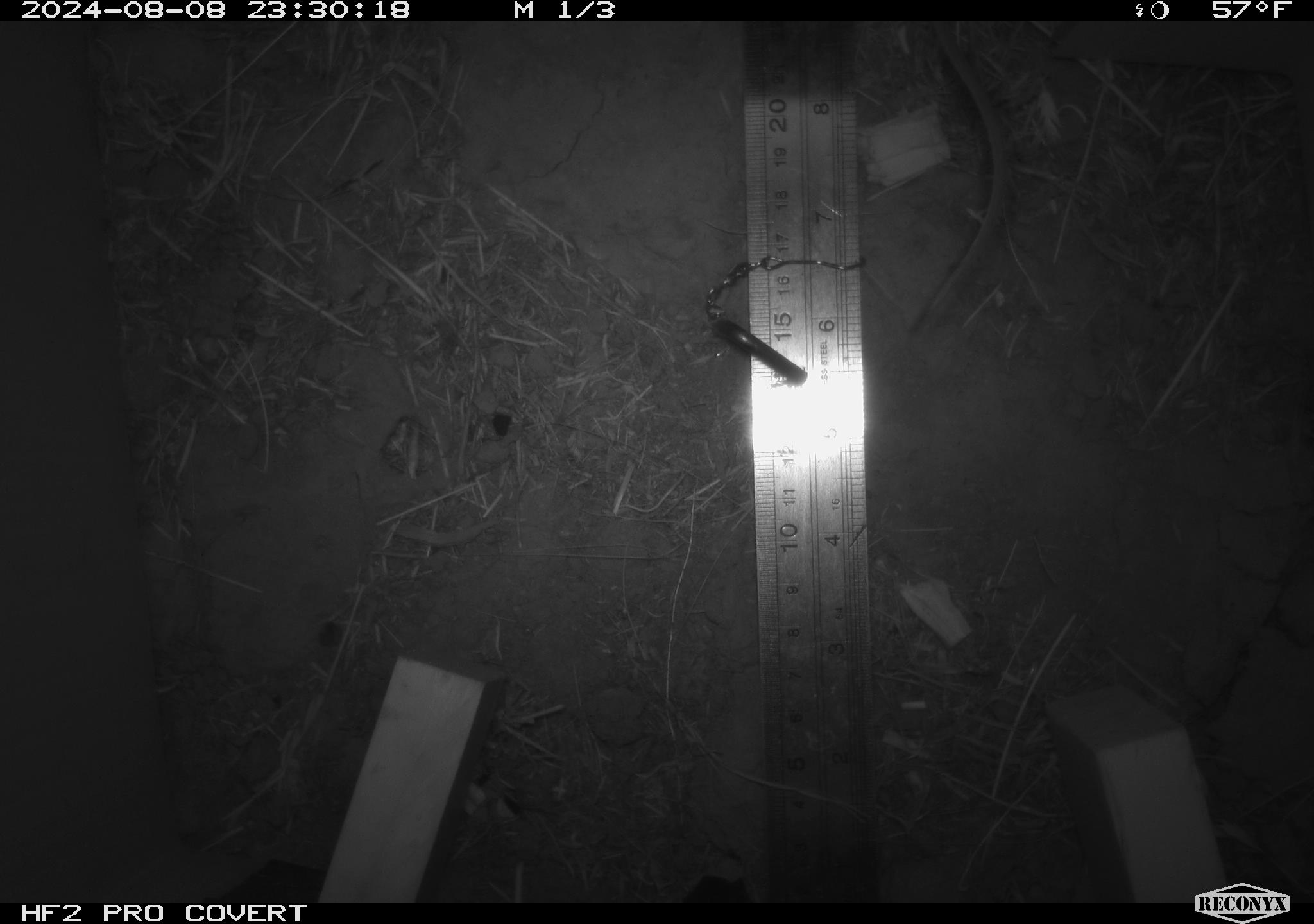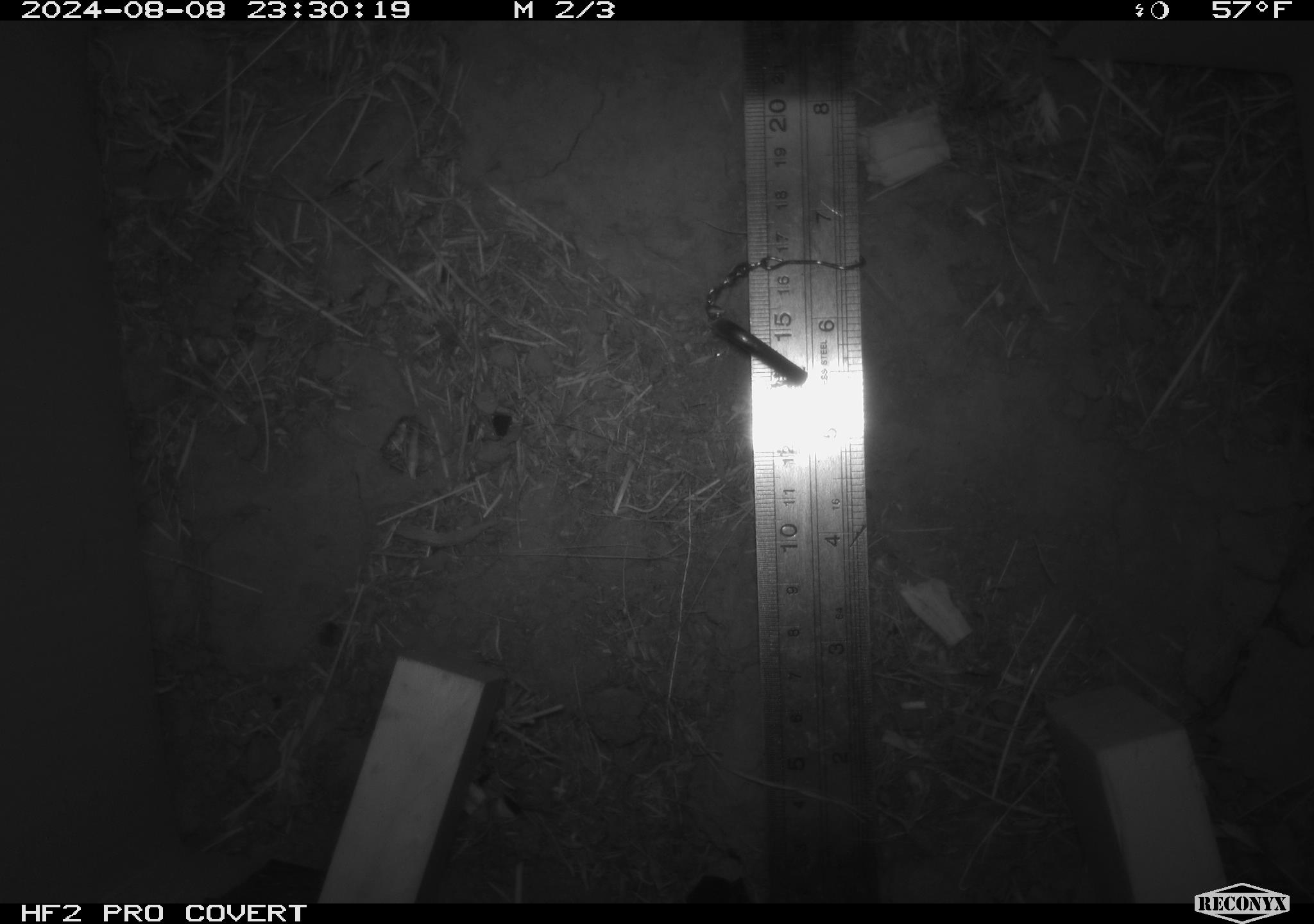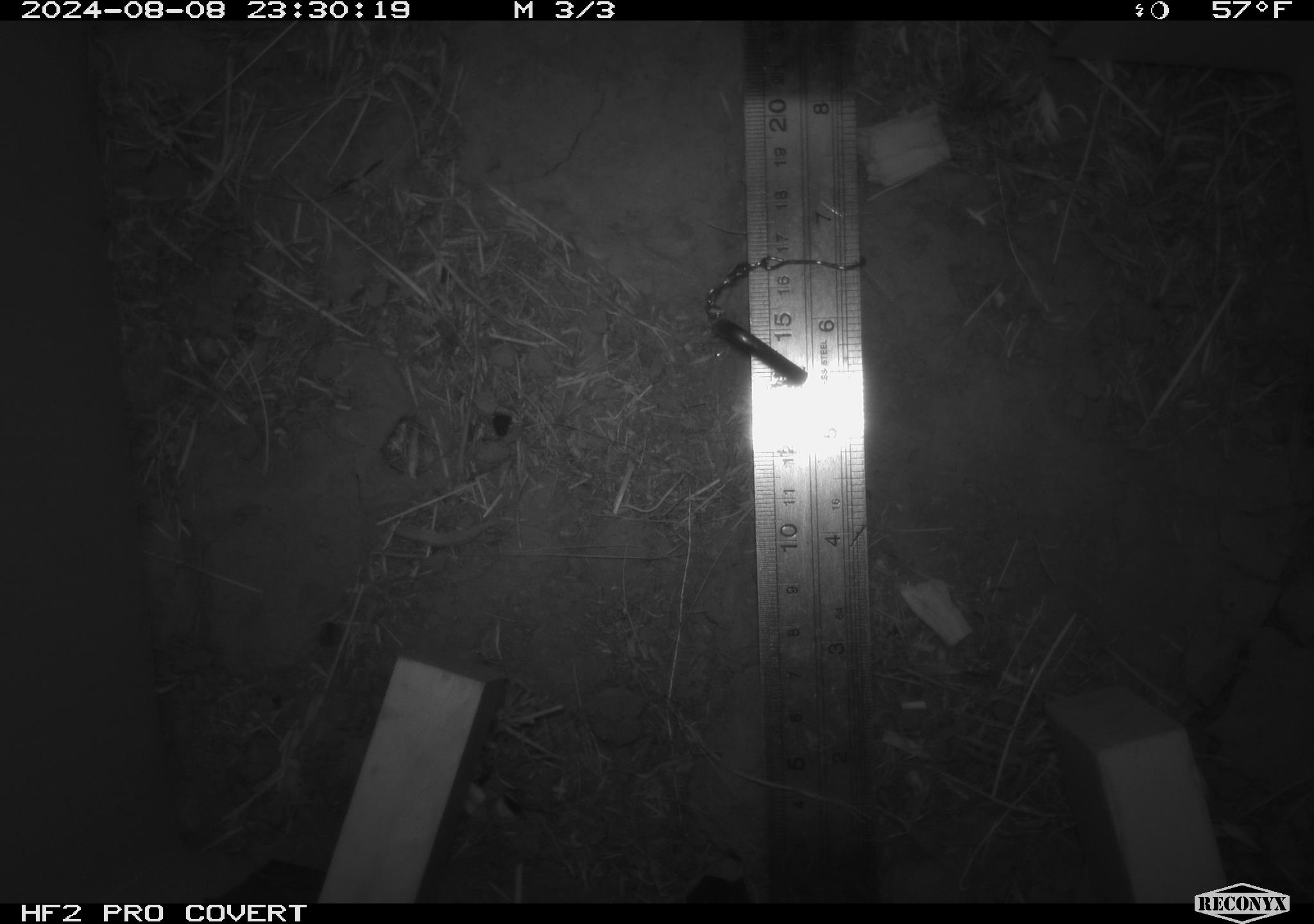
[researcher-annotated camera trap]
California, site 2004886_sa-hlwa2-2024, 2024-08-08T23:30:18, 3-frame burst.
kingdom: Animalia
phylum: Chordata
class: Mammalia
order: Rodentia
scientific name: Rodentia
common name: mouse species